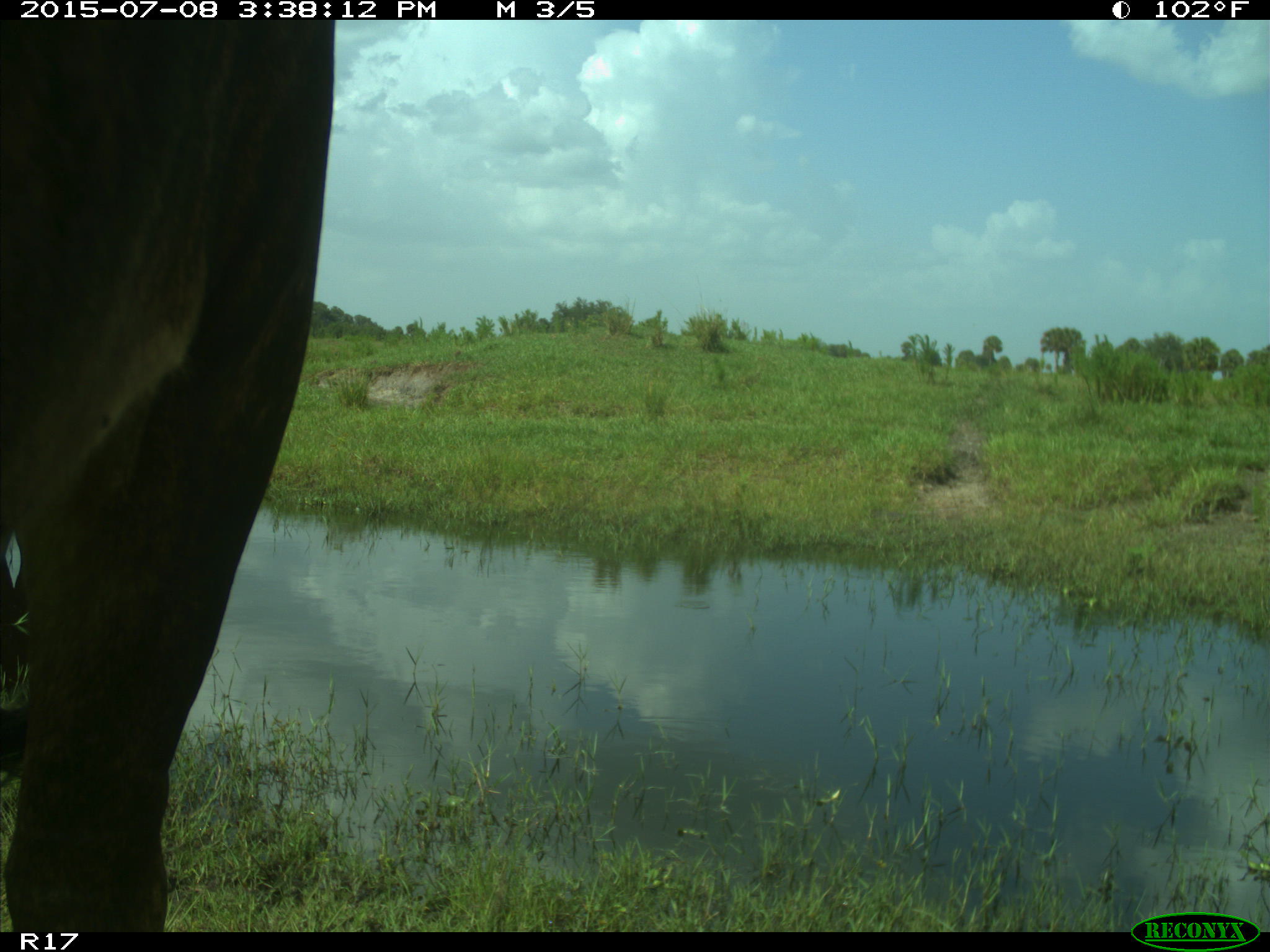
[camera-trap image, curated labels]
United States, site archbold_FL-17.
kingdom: Animalia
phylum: Chordata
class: Mammalia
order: Artiodactyla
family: Bovidae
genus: Bos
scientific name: Bos taurus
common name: domestic cow